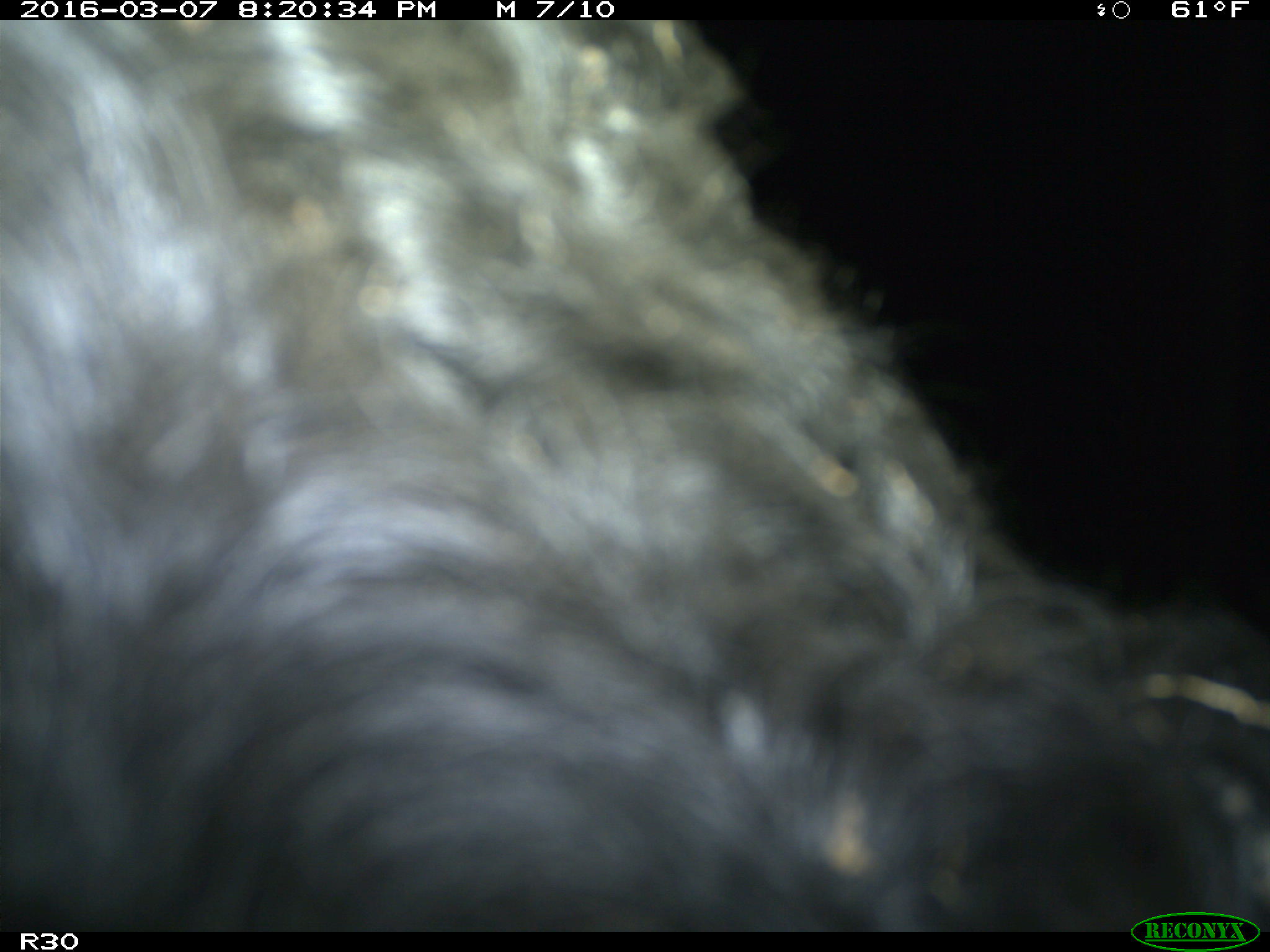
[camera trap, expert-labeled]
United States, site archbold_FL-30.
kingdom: Animalia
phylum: Chordata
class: Mammalia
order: Artiodactyla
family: Bovidae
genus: Bos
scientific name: Bos taurus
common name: domestic cow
Bos taurus (domestic cow).